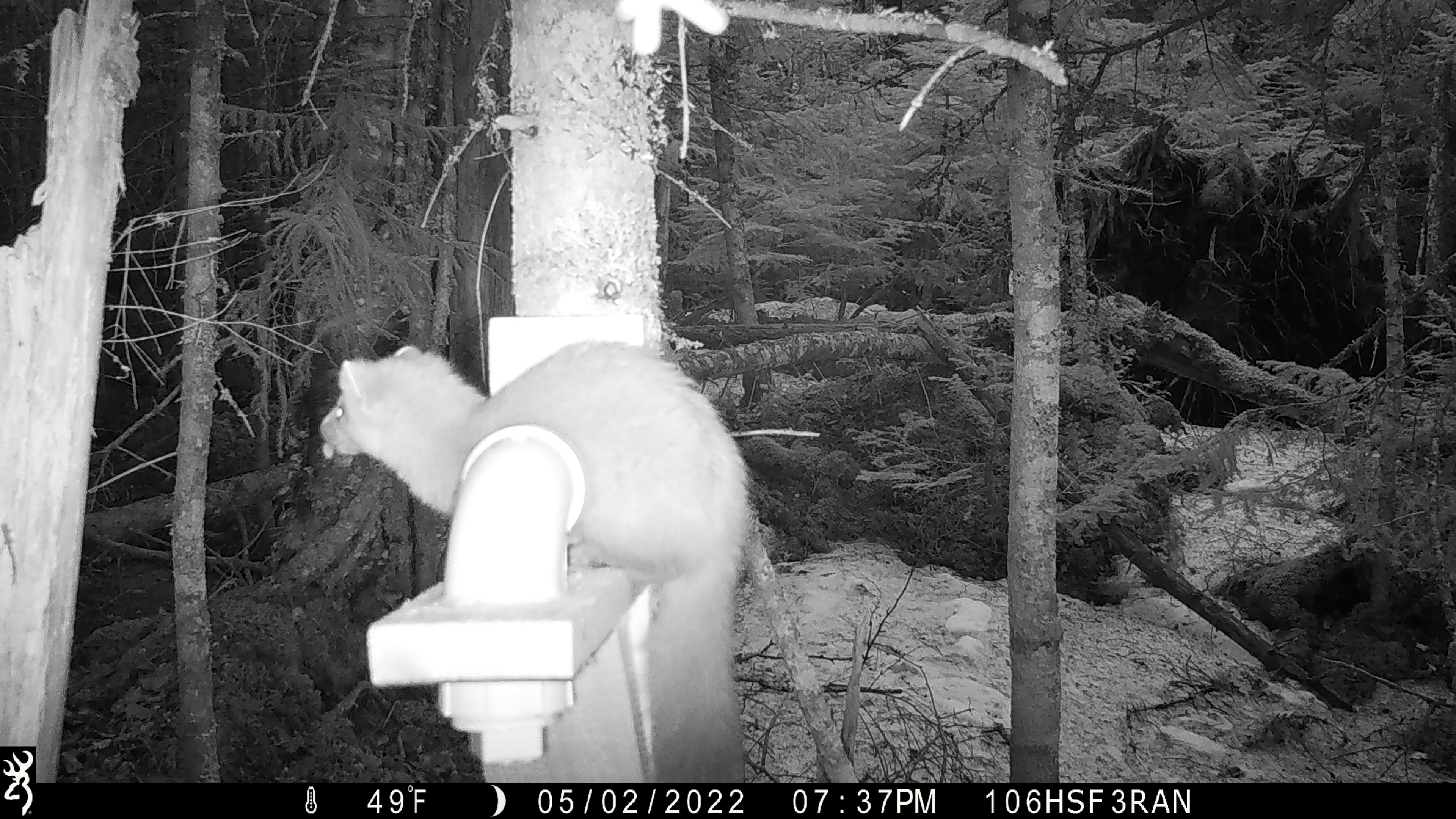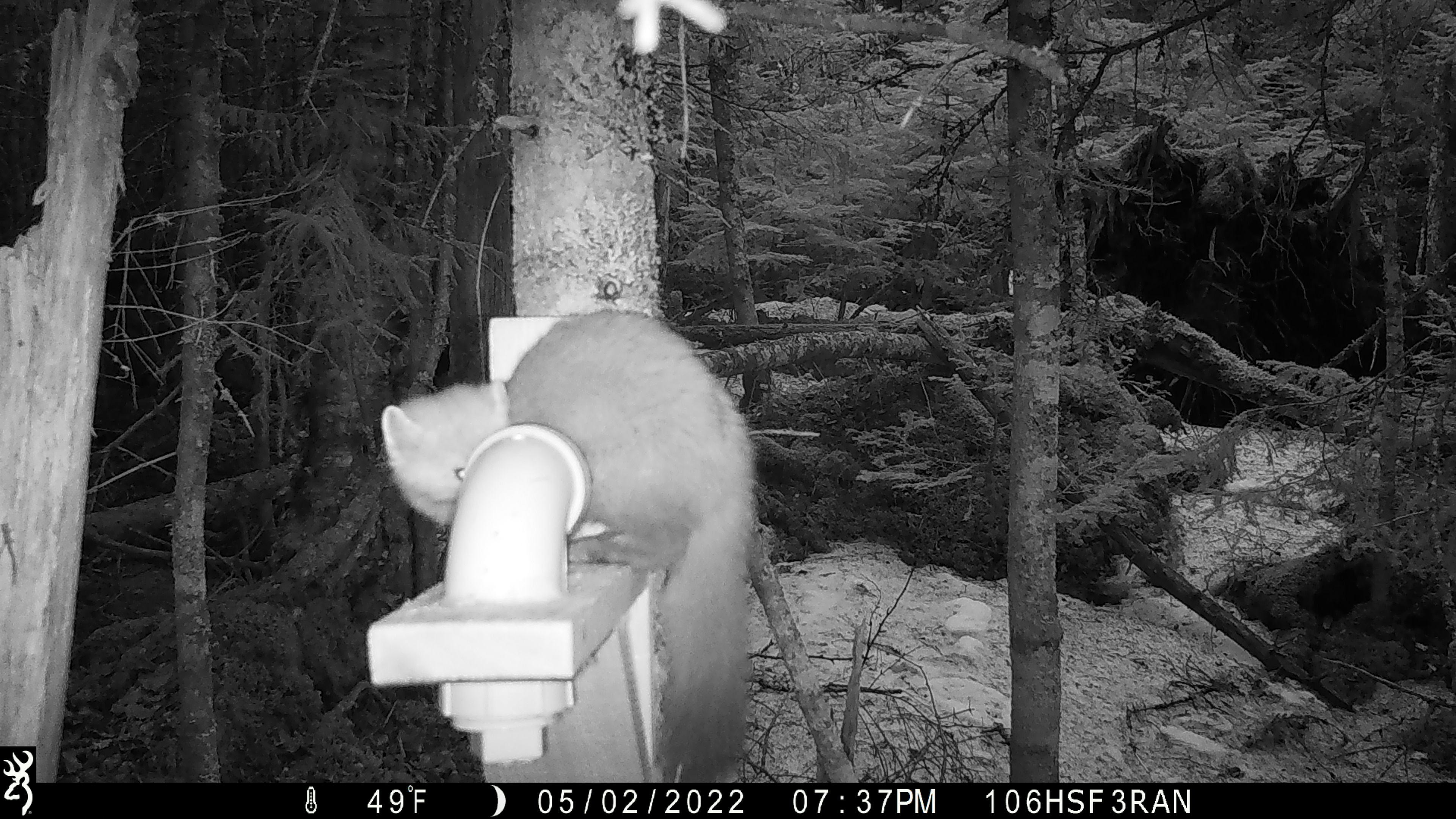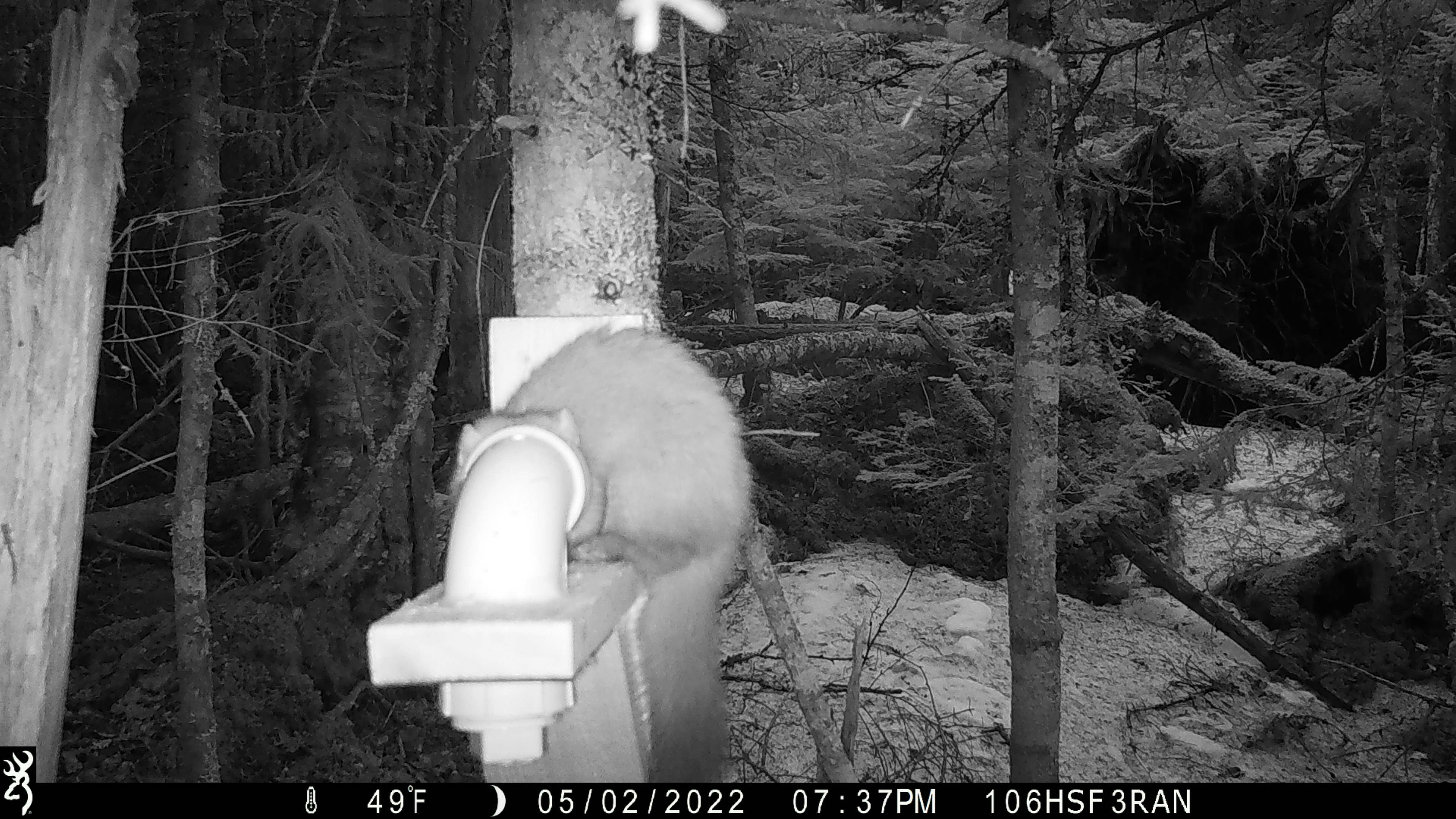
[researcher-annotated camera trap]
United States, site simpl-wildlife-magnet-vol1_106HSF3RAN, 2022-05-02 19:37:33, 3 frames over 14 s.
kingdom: Animalia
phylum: Chordata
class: Mammalia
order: Carnivora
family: Mustelidae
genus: Martes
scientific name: Martes americana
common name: american marten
American marten (Martes americana).